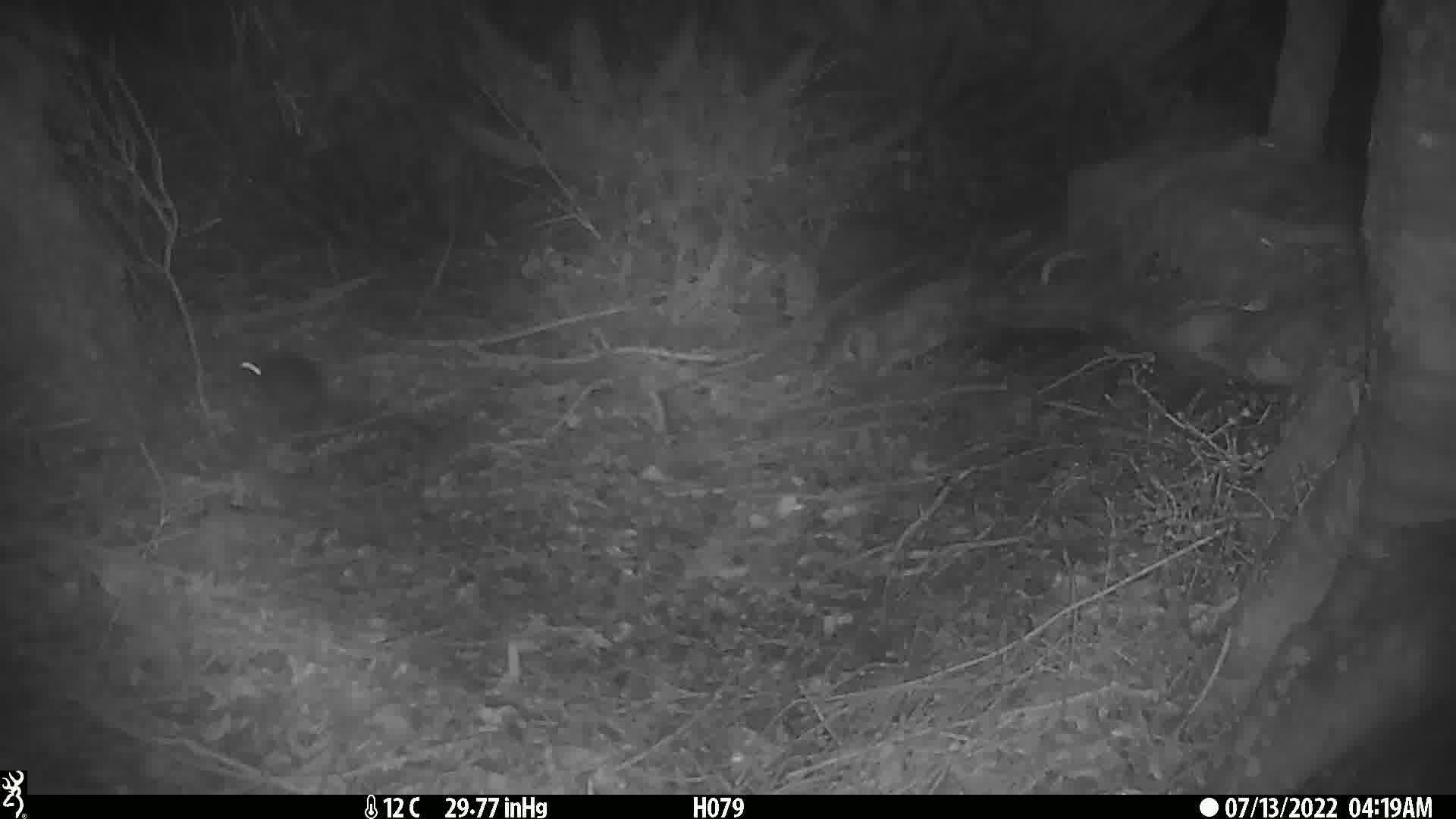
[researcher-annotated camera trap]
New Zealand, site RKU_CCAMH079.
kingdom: Animalia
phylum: Chordata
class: Mammalia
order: Rodentia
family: Muridae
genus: Rattus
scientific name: Rattus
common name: rat